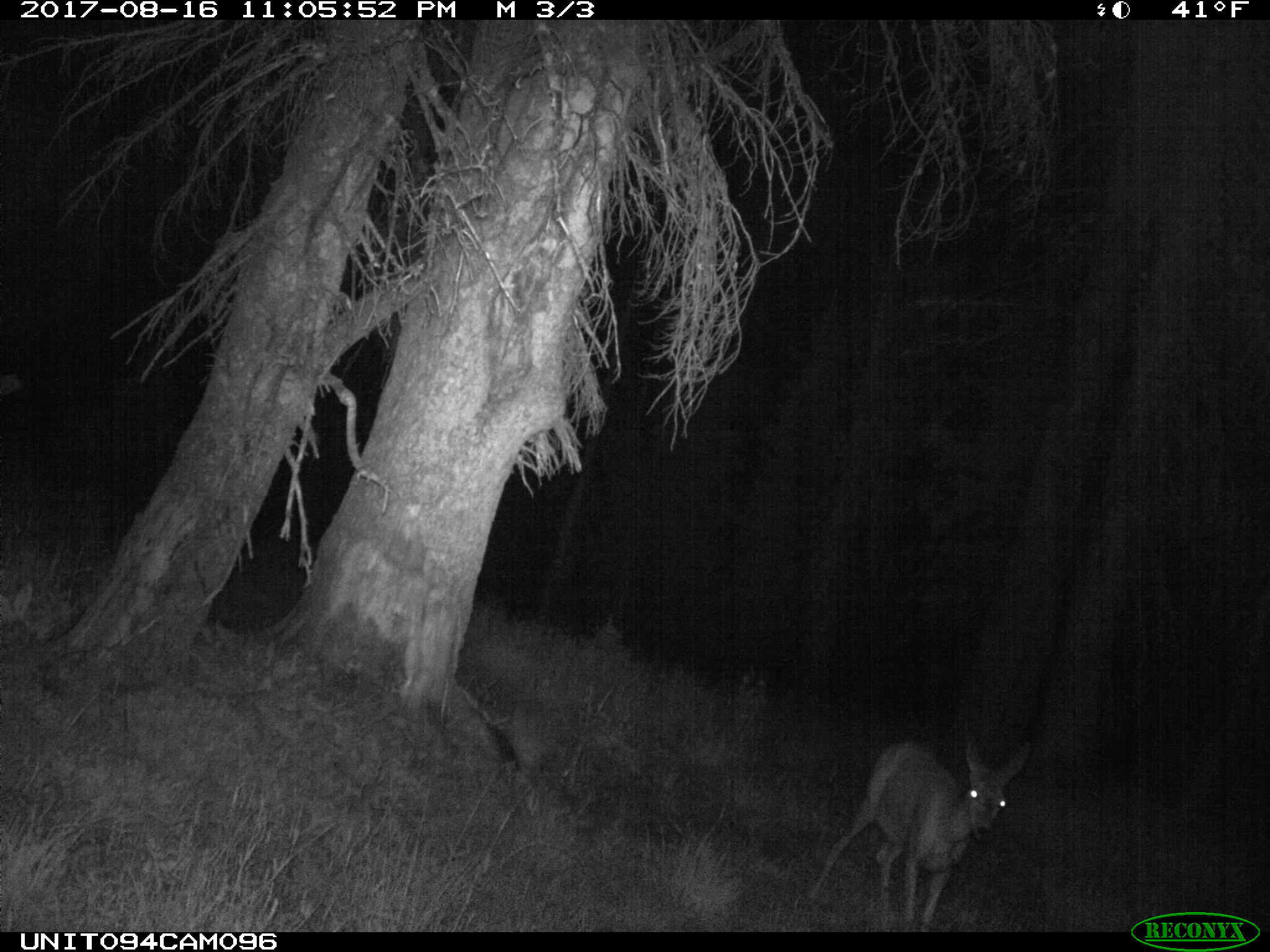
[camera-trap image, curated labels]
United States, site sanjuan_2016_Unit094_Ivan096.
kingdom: Animalia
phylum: Chordata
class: Mammalia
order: Artiodactyla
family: Cervidae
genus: Odocoileus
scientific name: Odocoileus hemionus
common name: mule deer